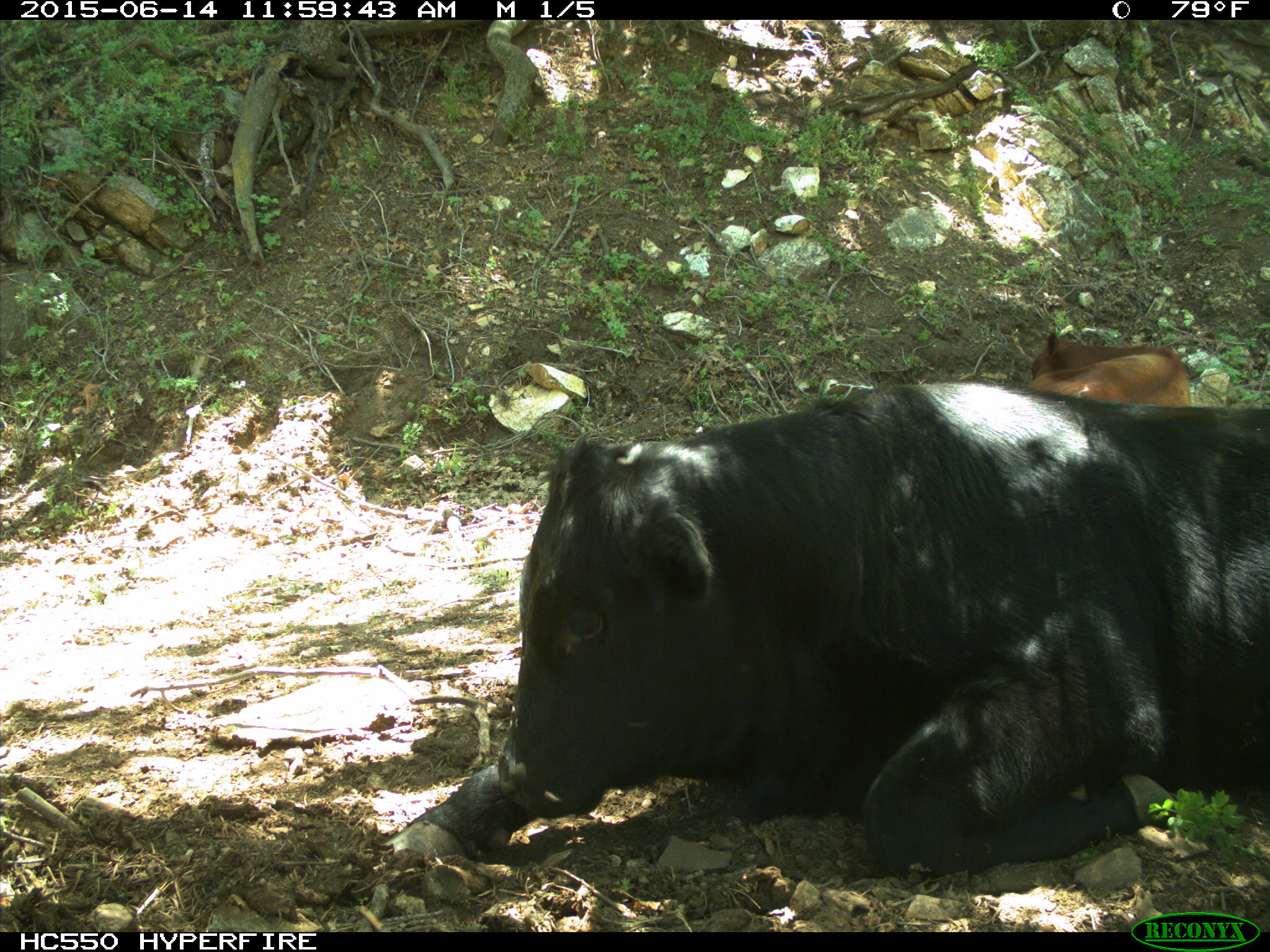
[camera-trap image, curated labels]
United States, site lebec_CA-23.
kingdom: Animalia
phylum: Chordata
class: Mammalia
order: Artiodactyla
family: Bovidae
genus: Bos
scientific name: Bos taurus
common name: domestic cow